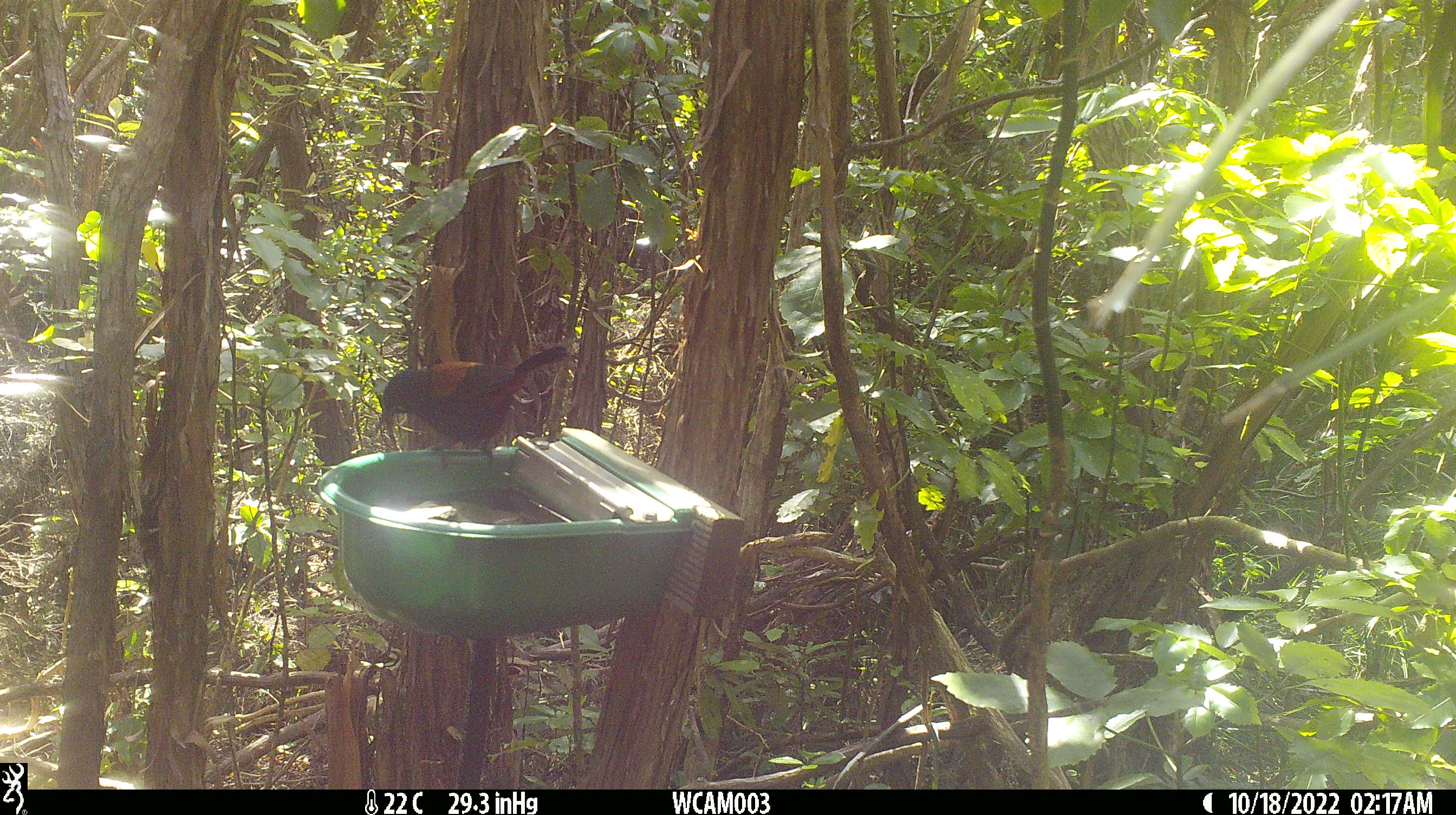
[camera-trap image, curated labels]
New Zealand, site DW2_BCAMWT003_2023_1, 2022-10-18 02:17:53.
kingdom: Animalia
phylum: Chordata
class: Aves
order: Passeriformes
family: Callaeidae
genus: Philesturnus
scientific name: Philesturnus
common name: saddlebacks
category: tieke